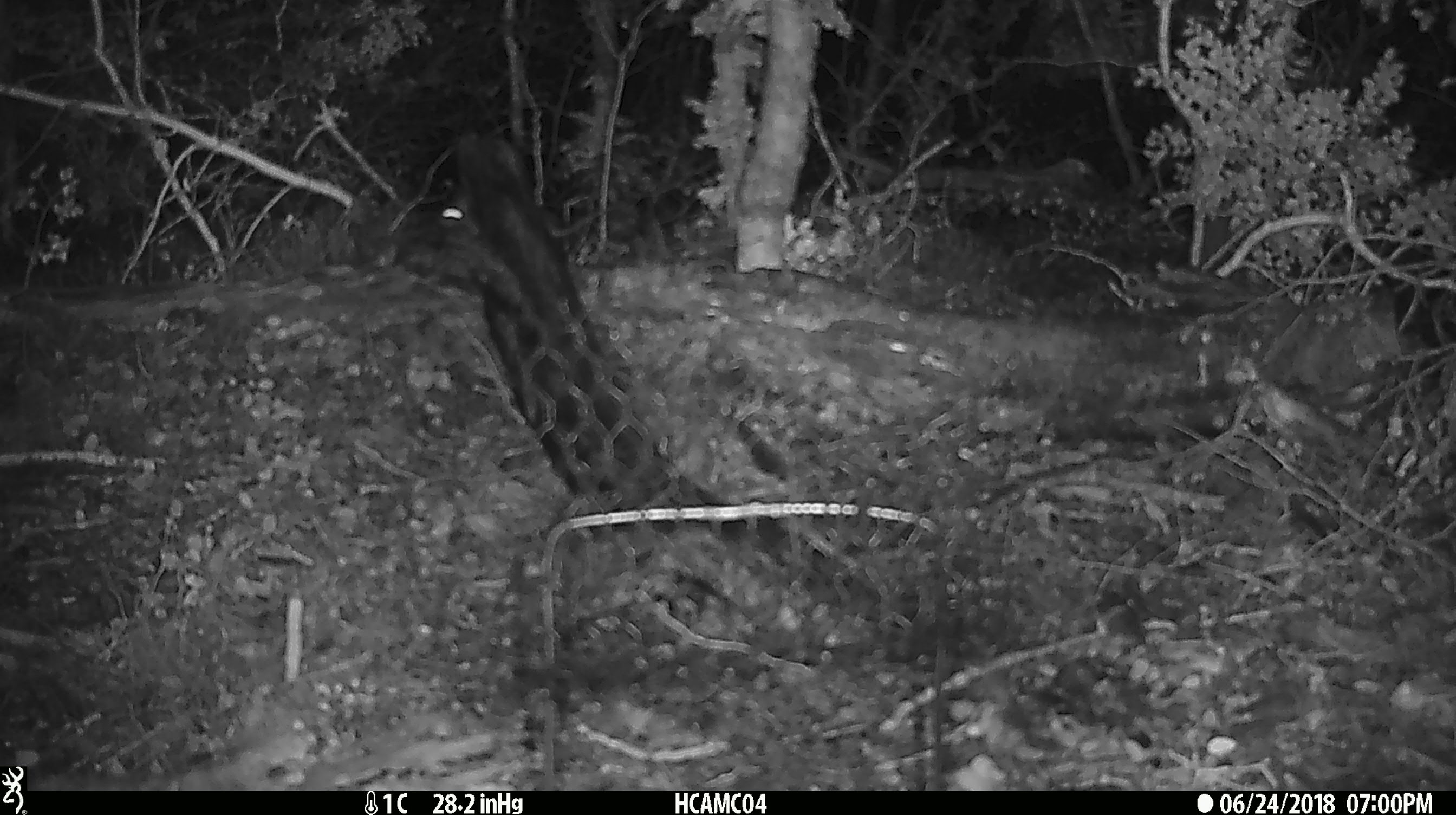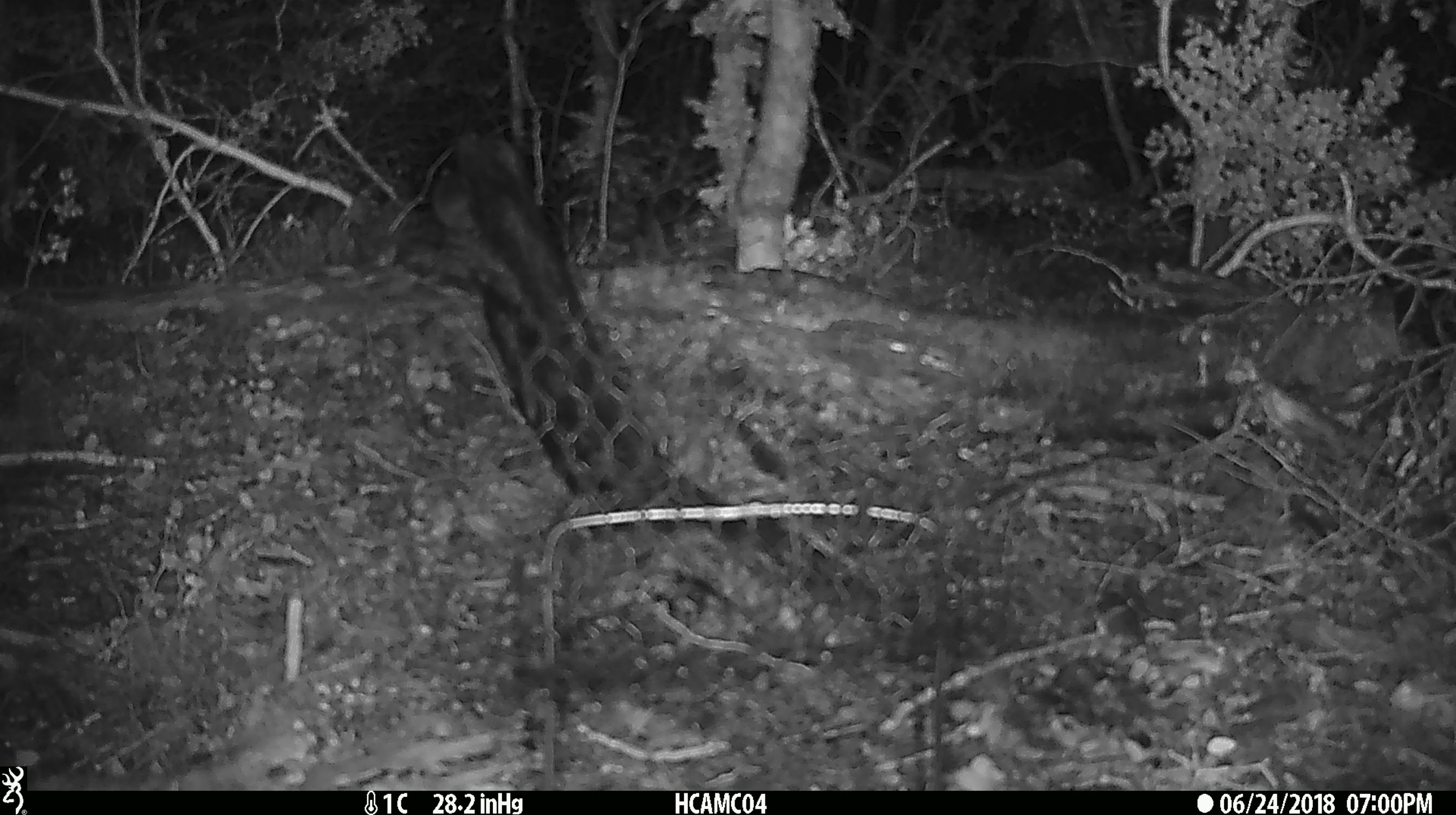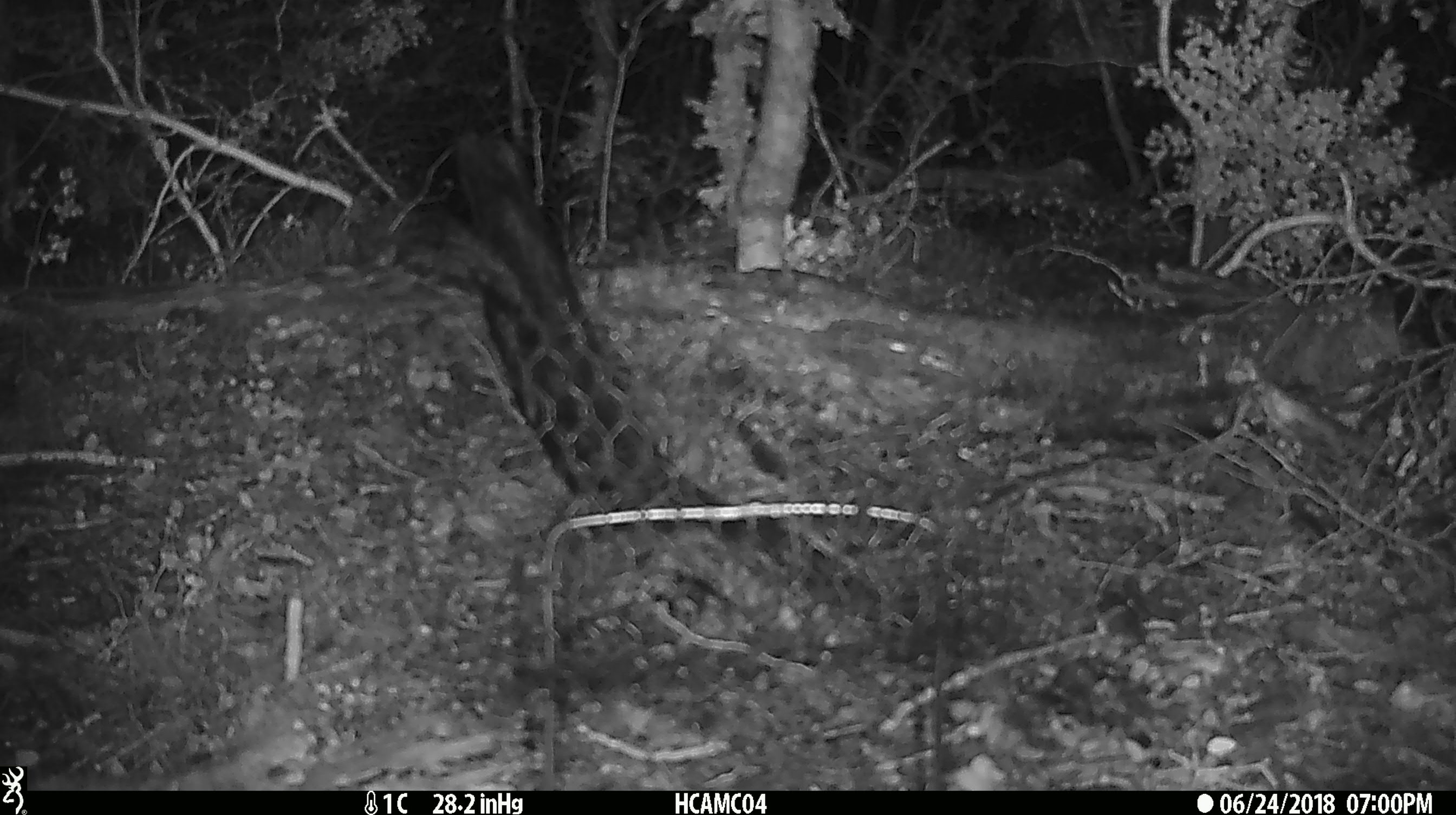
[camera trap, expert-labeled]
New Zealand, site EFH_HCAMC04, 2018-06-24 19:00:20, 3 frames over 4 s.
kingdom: Animalia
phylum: Chordata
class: Mammalia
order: Rodentia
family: Muridae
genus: Mus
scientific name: Mus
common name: mouse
Mouse (Mus).